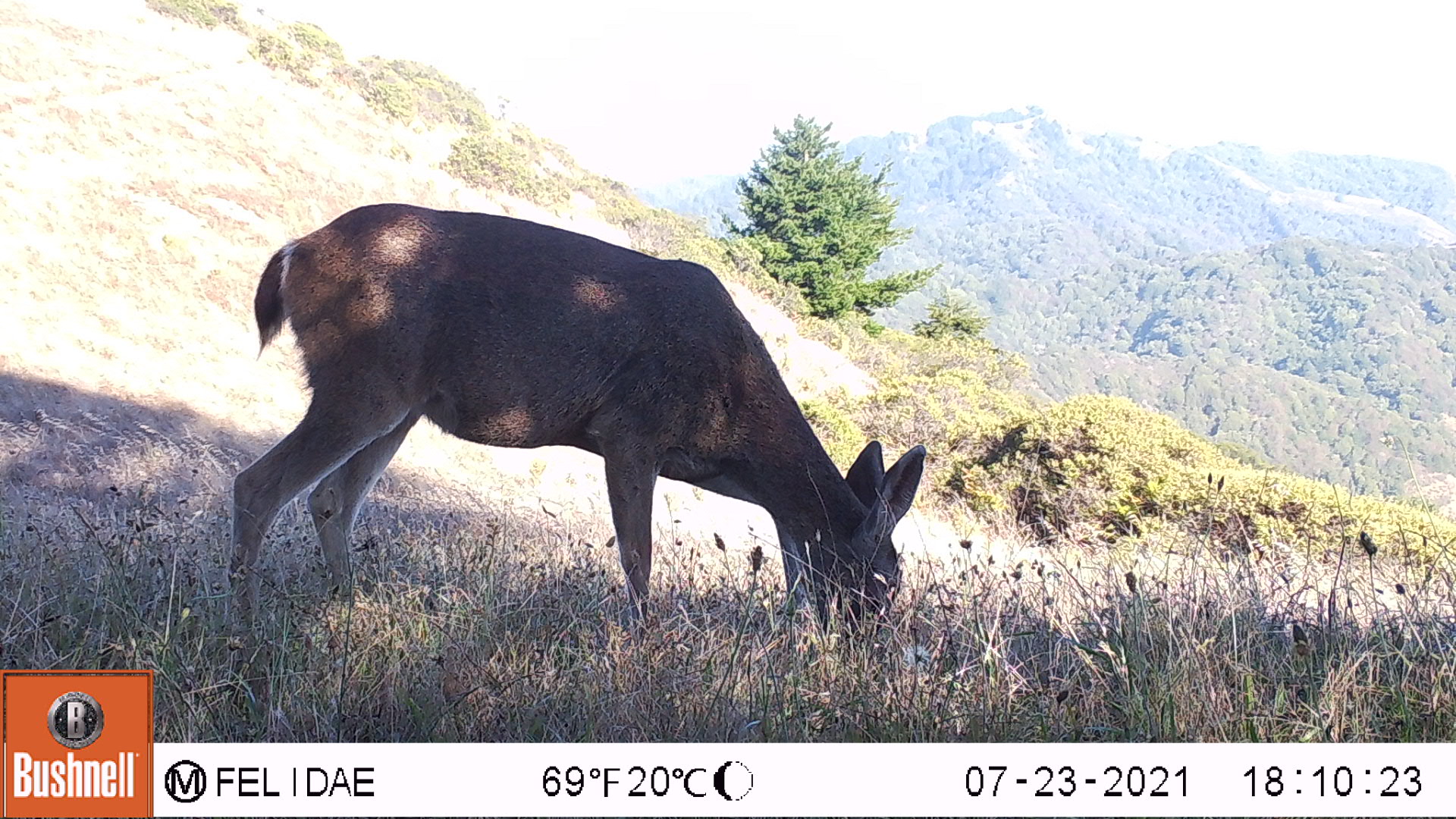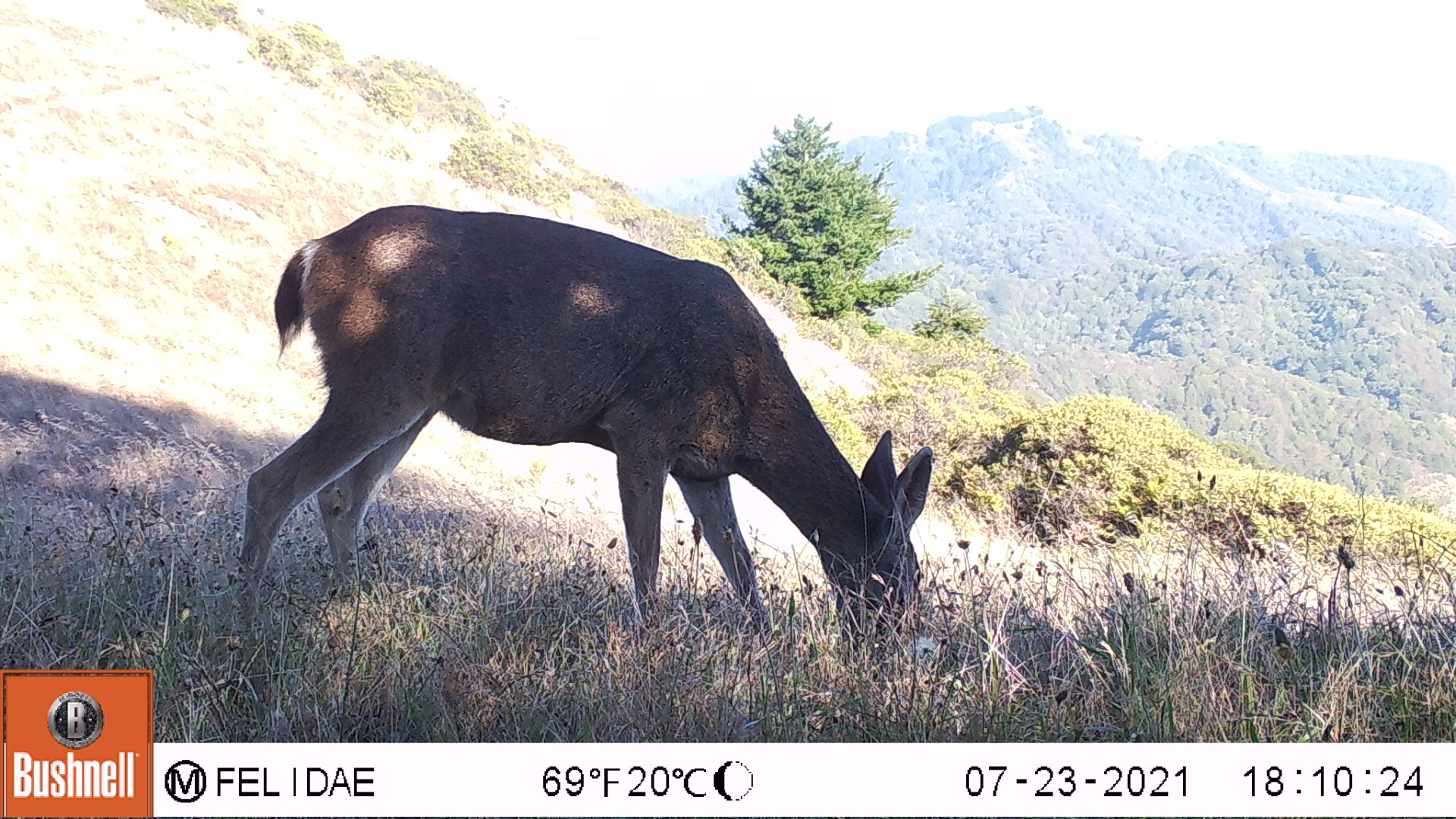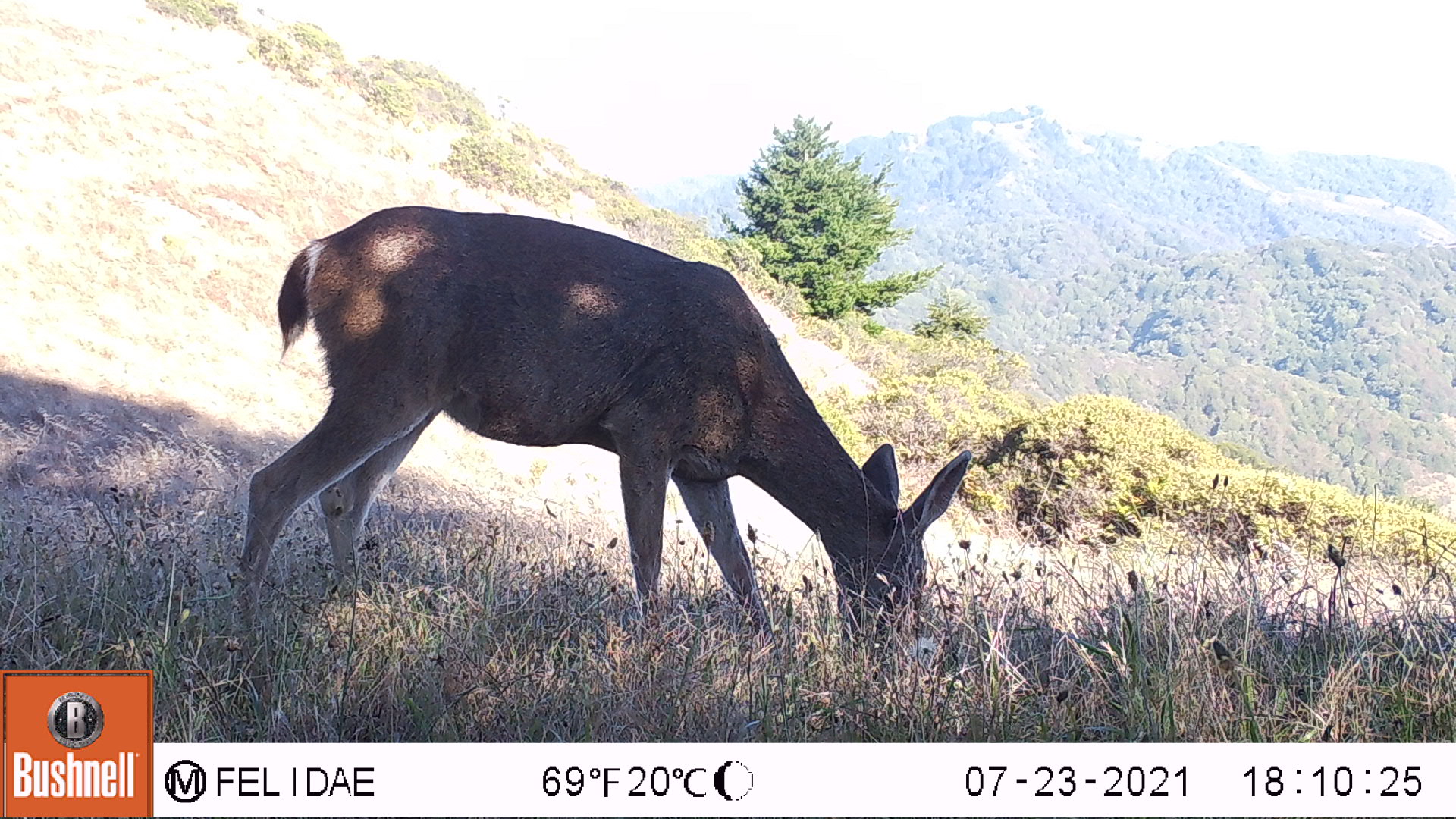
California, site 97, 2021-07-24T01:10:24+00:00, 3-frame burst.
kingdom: Animalia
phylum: Chordata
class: Mammalia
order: Artiodactyla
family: Cervidae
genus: Odocoileus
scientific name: Odocoileus hemionus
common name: mule deer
Mule deer (Odocoileus hemionus).